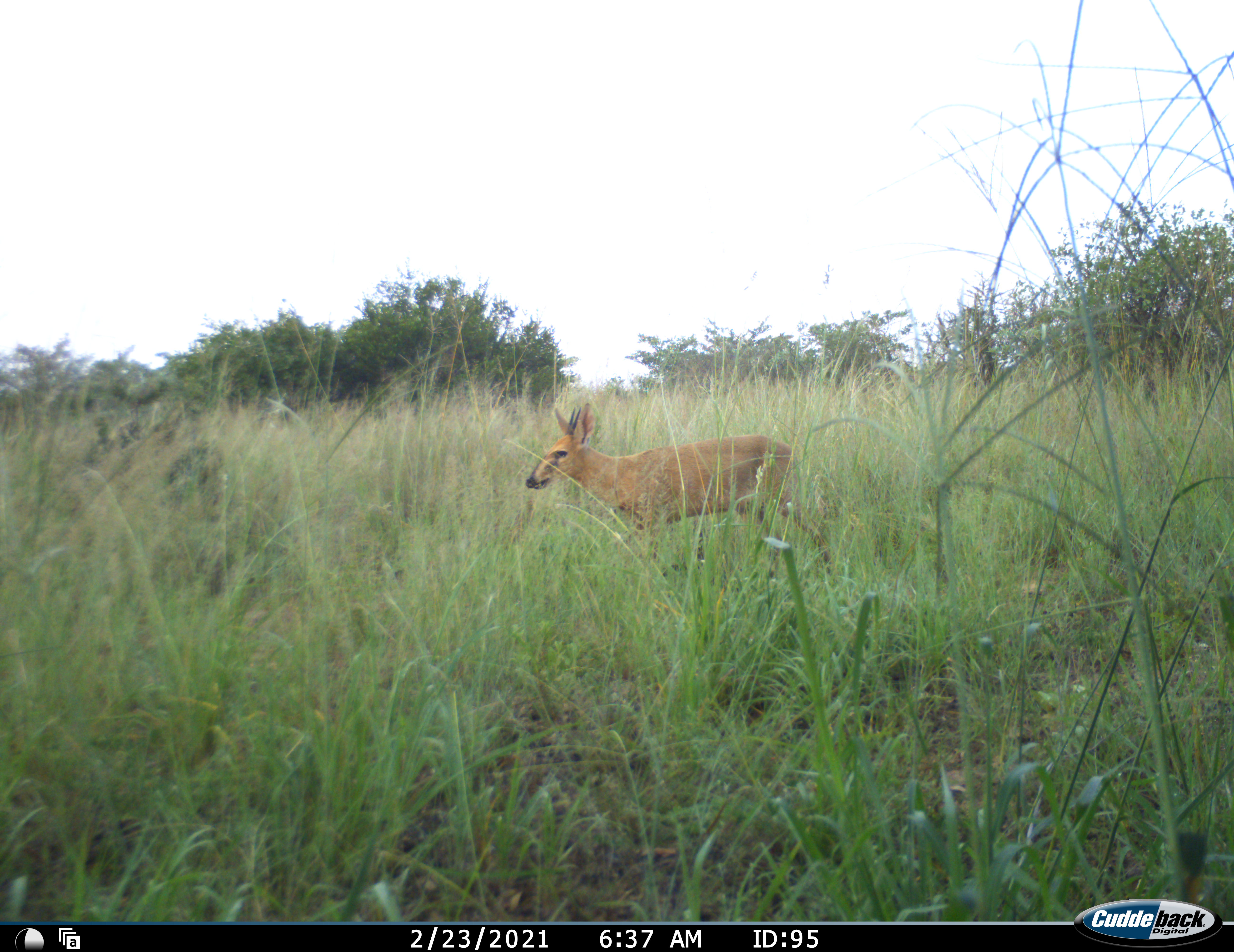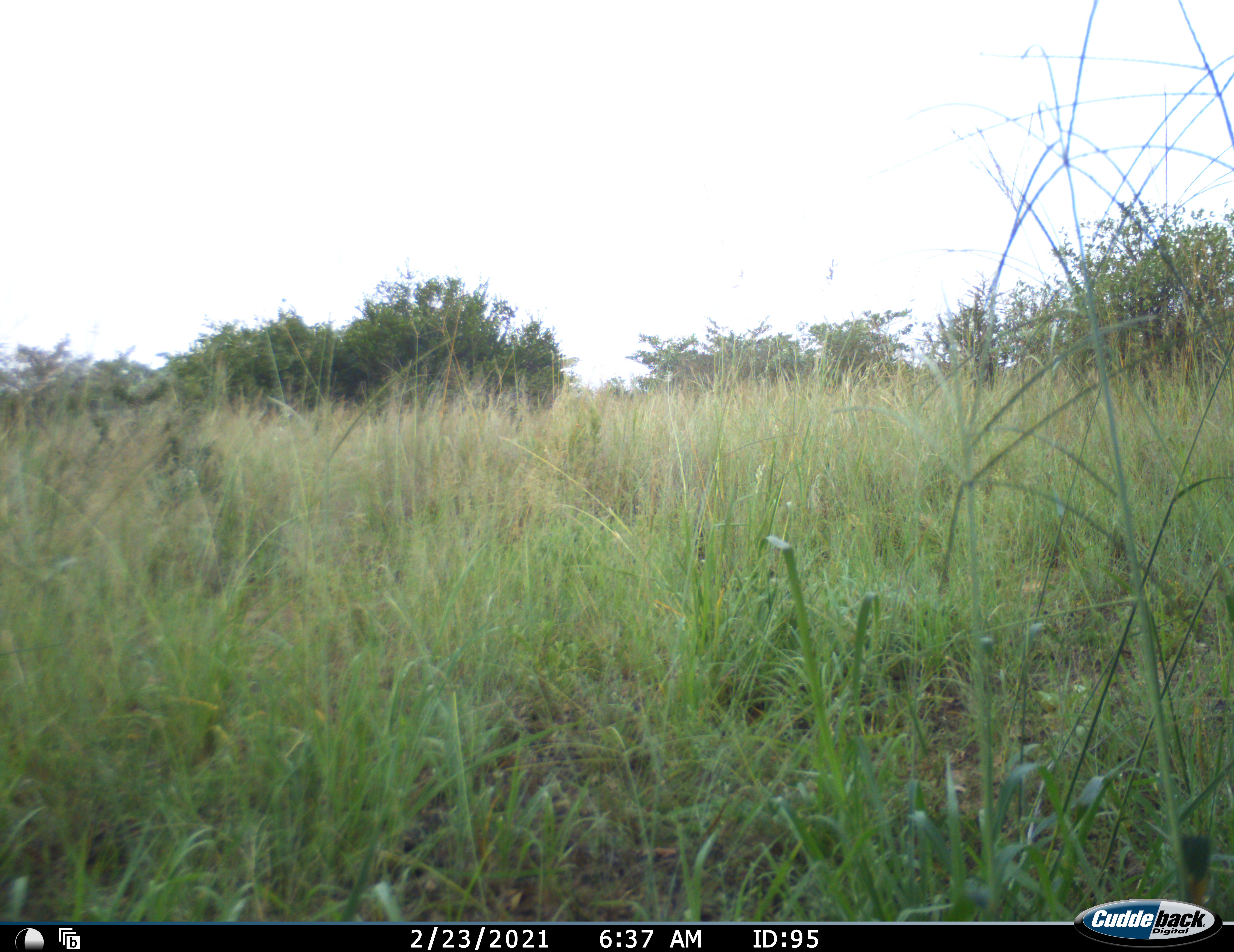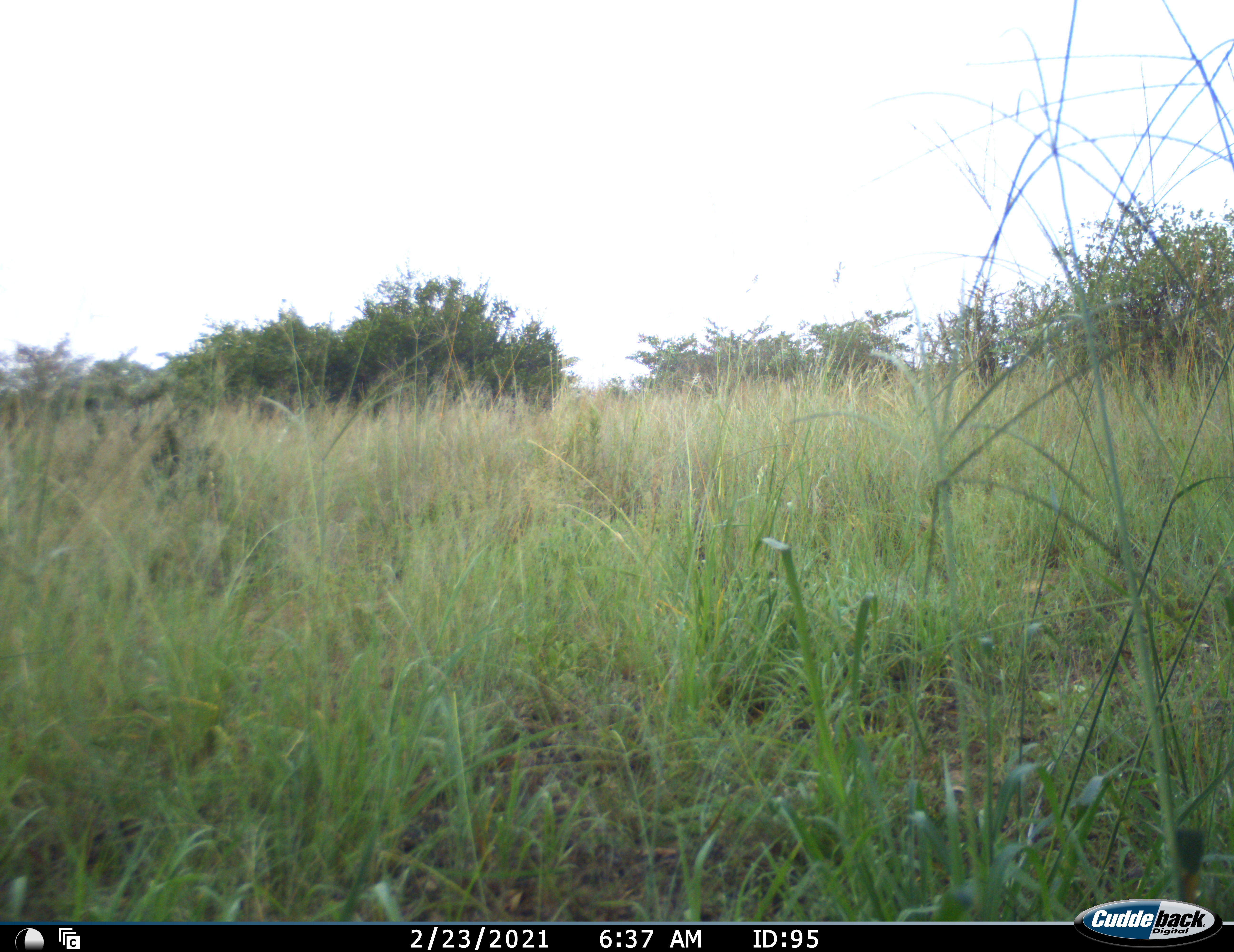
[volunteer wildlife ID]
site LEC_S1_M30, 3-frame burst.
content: unidentified animal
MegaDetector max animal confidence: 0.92